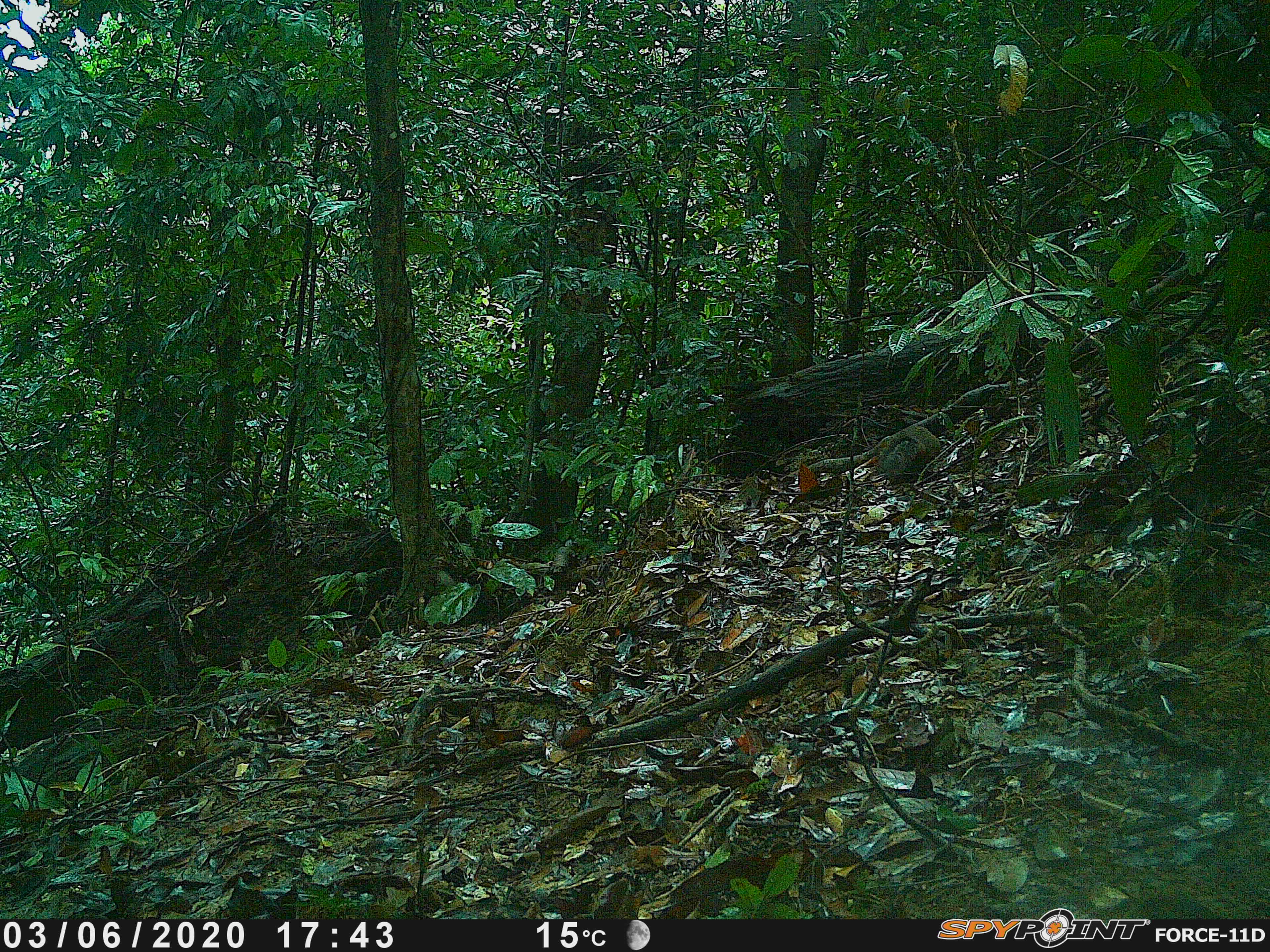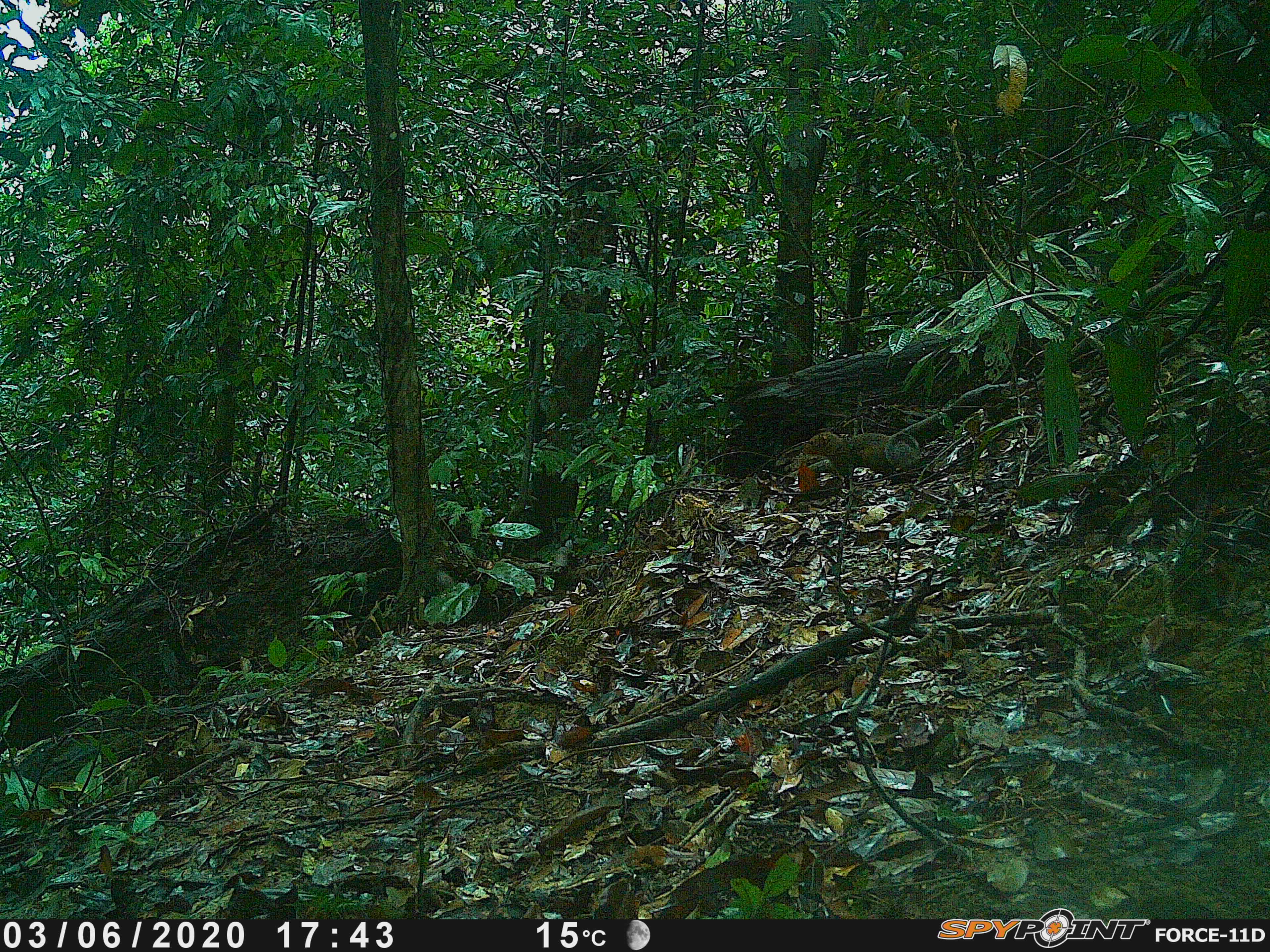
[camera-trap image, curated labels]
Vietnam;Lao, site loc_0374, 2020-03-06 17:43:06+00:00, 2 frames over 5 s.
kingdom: Animalia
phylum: Chordata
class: Mammalia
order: Rodentia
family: Sciuridae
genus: Dremomys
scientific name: Dremomys rufigenis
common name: red-cheeked squirrel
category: red cheeked squirrel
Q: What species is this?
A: Red cheeked squirrel (red-cheeked squirrel) (Dremomys rufigenis).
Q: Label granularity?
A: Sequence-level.